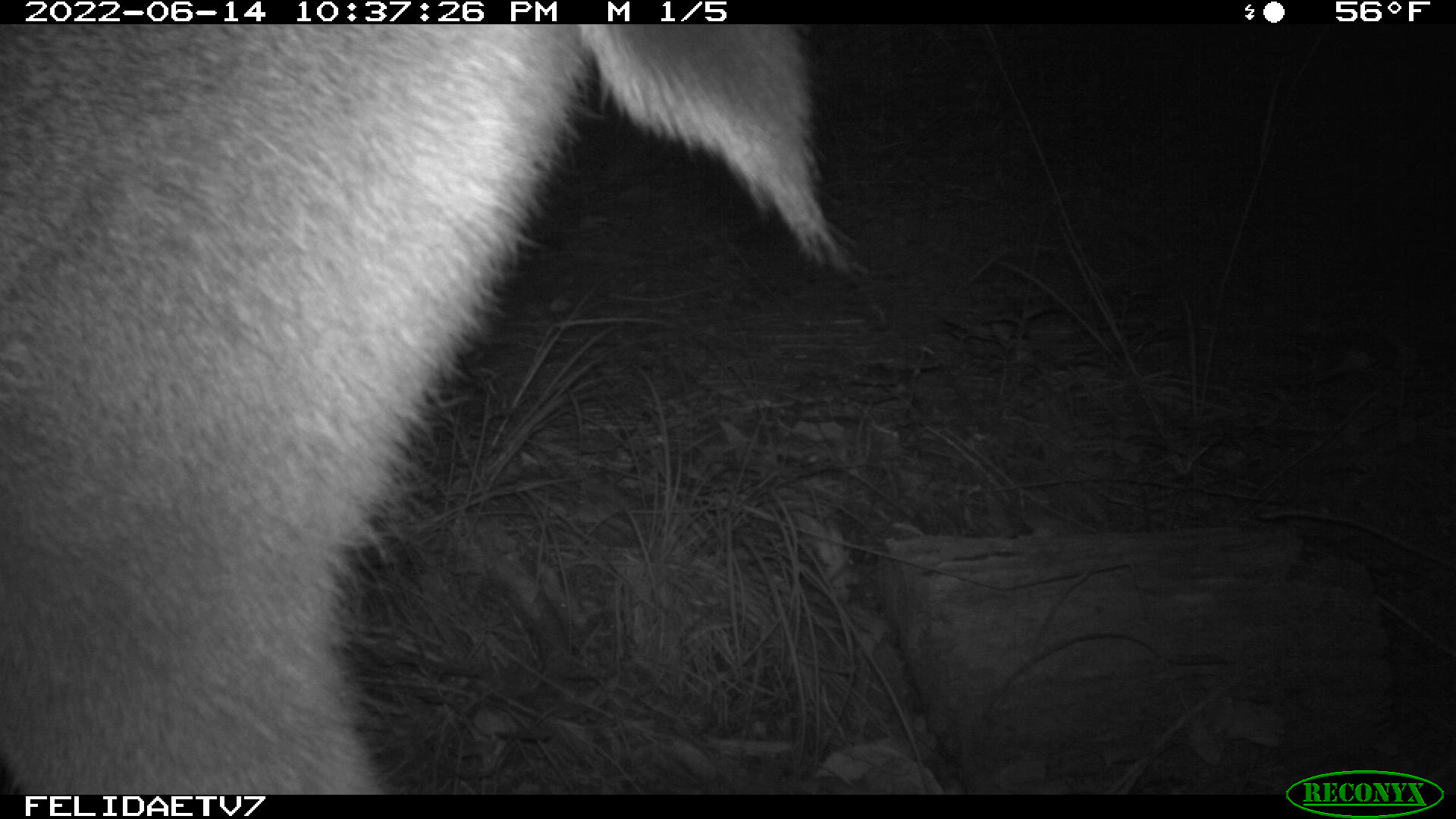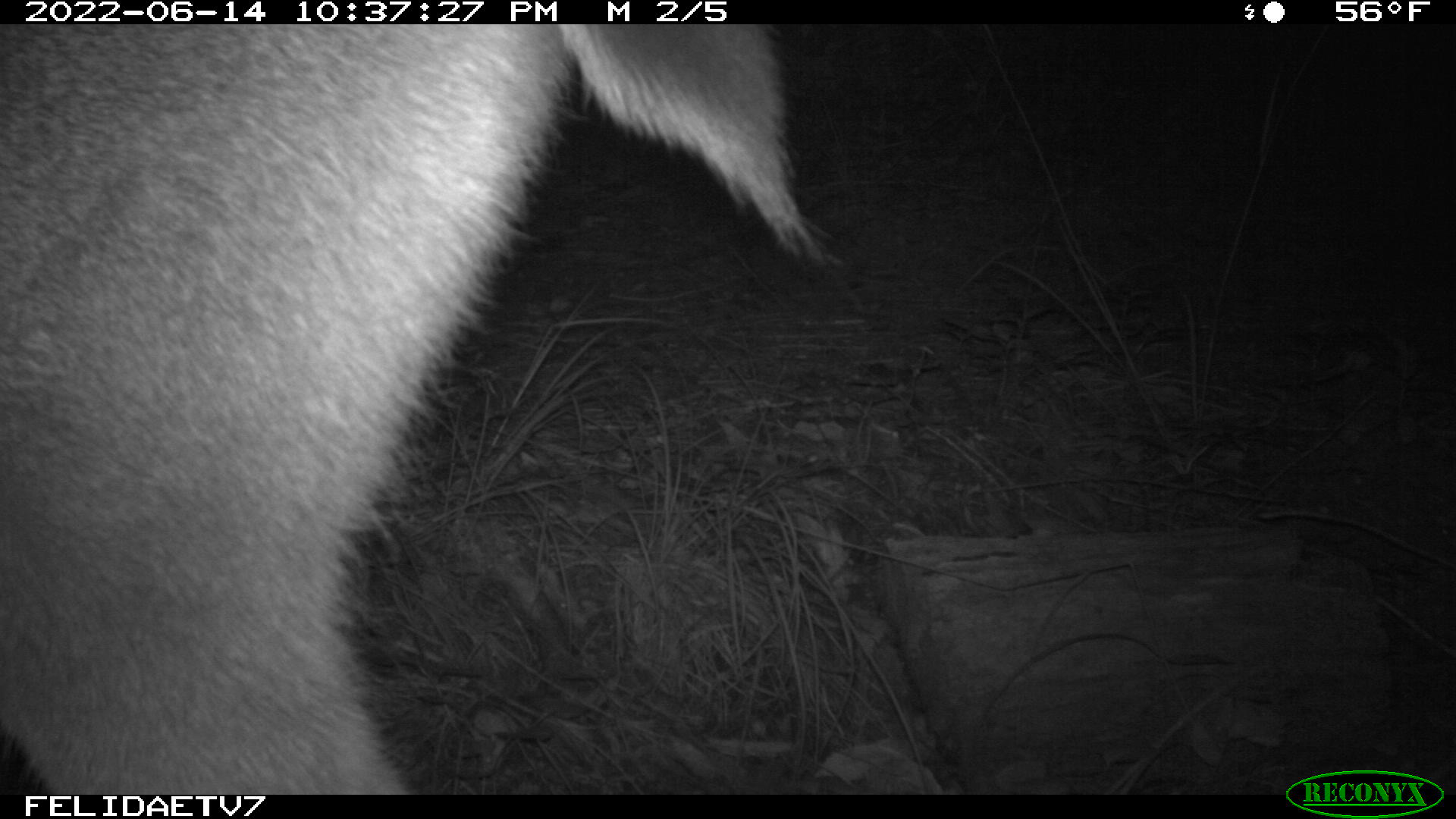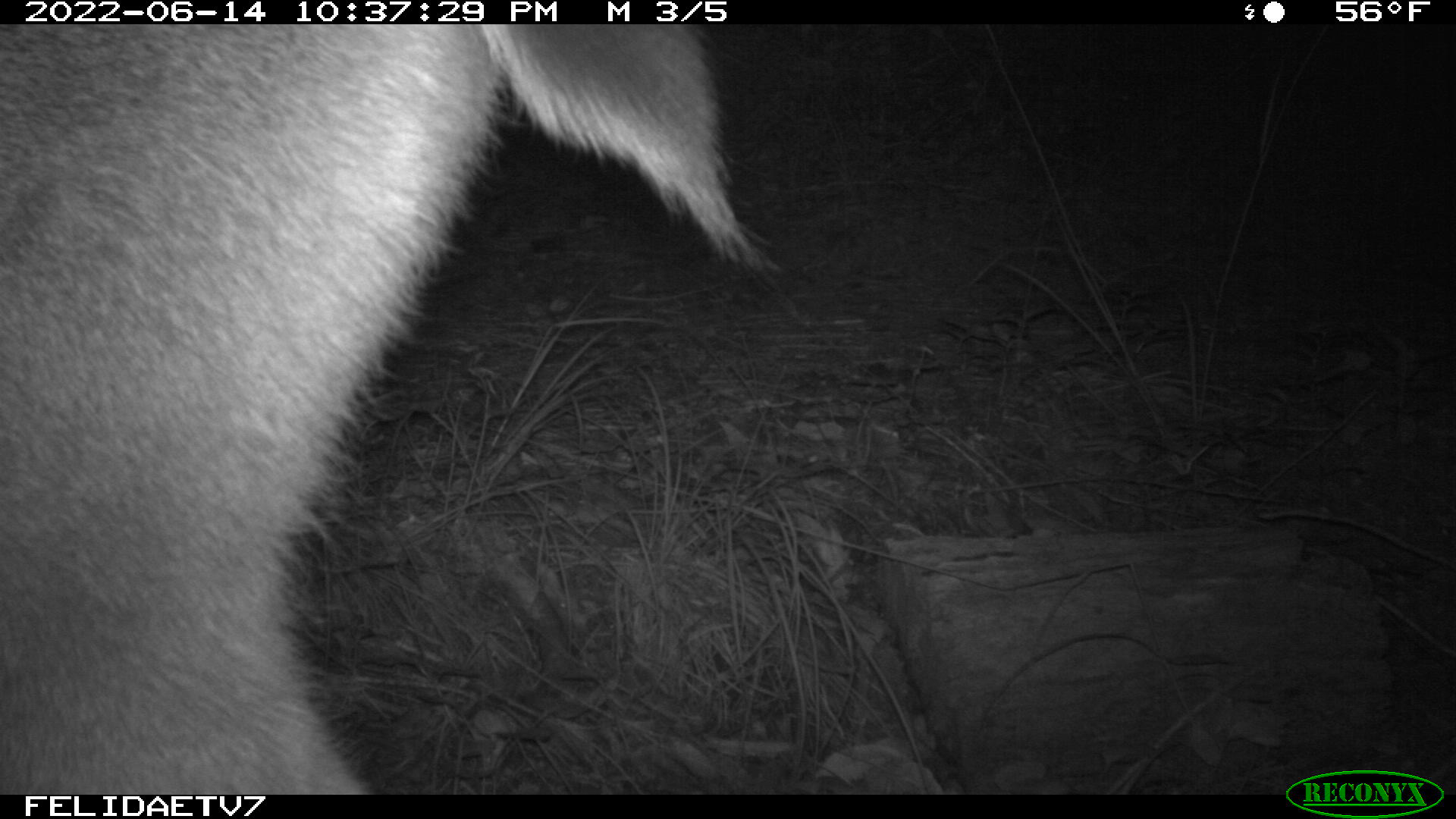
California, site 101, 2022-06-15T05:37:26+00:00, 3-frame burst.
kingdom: Animalia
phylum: Chordata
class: Mammalia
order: Artiodactyla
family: Cervidae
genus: Odocoileus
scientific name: Odocoileus hemionus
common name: mule deer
Mule deer (Odocoileus hemionus).